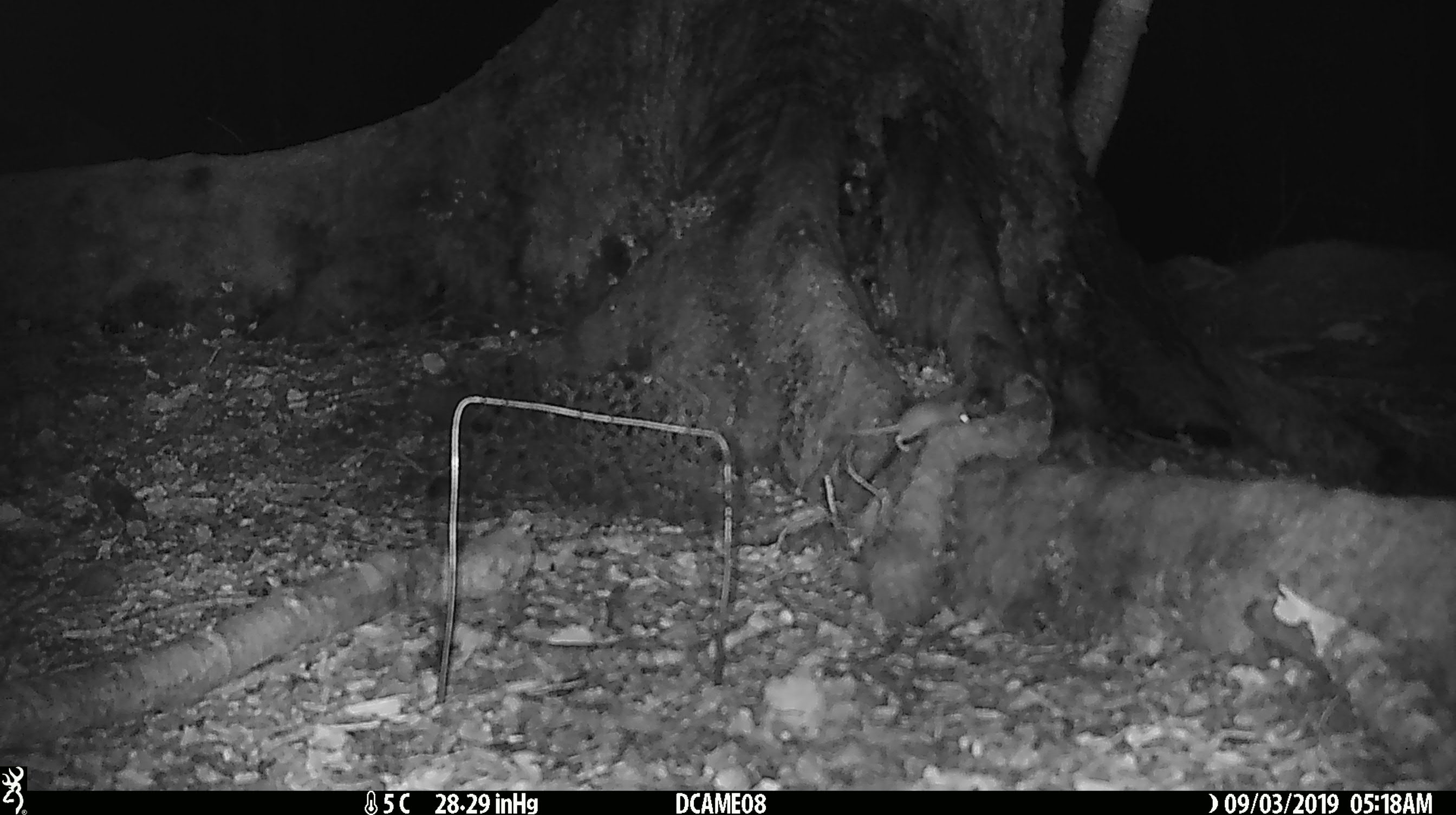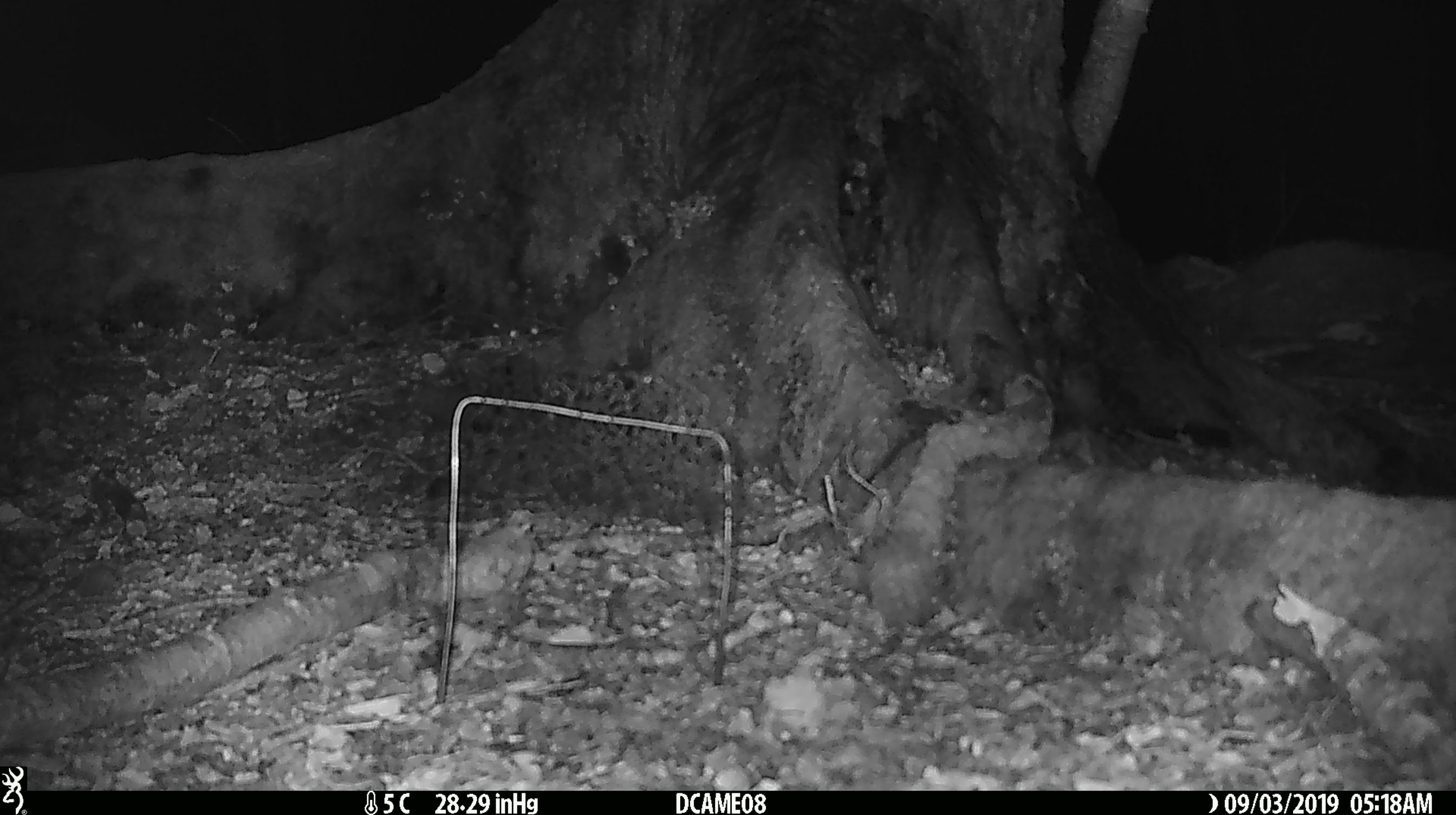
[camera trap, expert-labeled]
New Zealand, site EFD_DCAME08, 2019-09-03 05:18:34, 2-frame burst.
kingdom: Animalia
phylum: Chordata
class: Mammalia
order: Rodentia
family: Muridae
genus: Mus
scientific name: Mus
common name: mouse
Mouse (Mus).